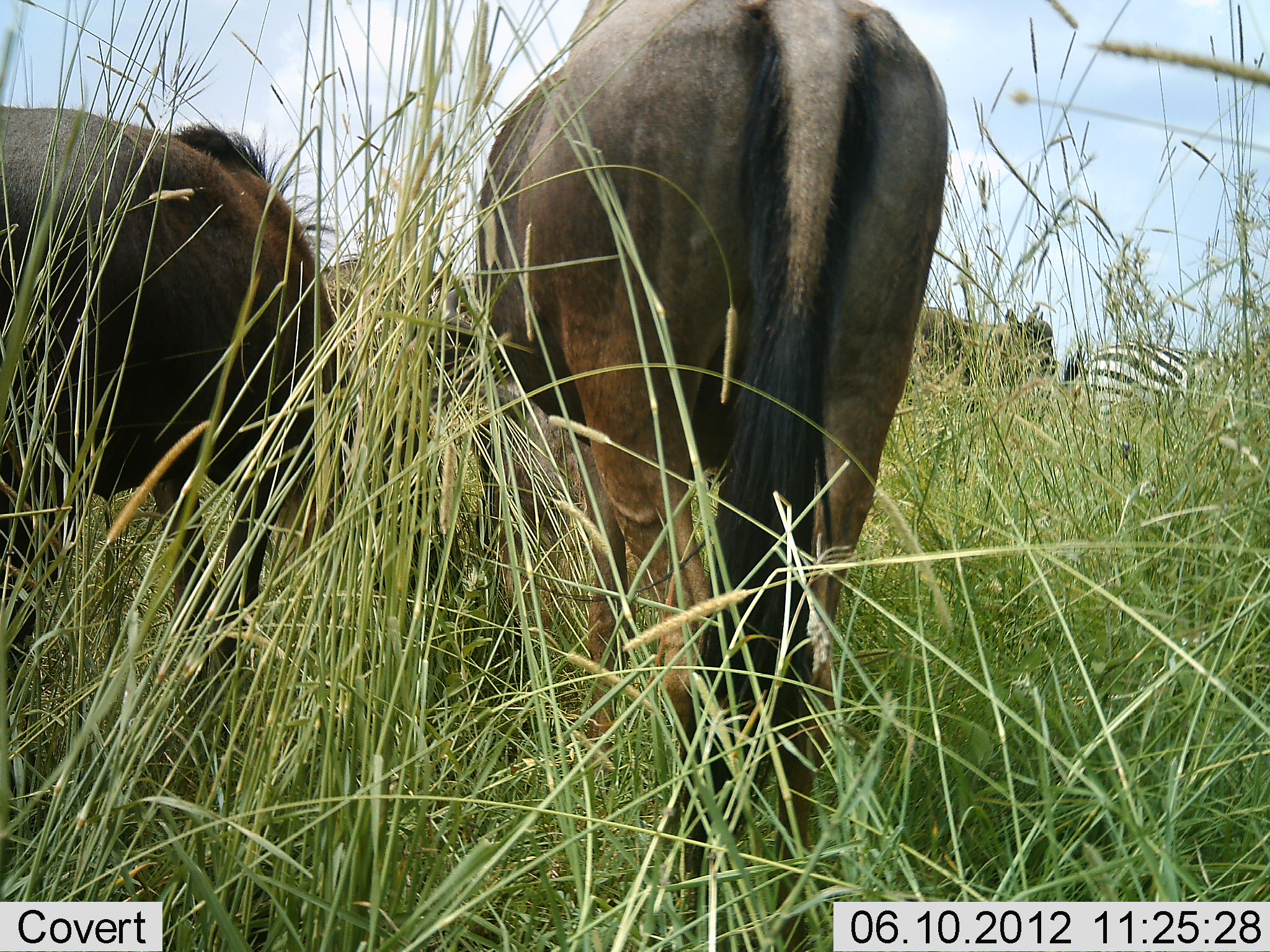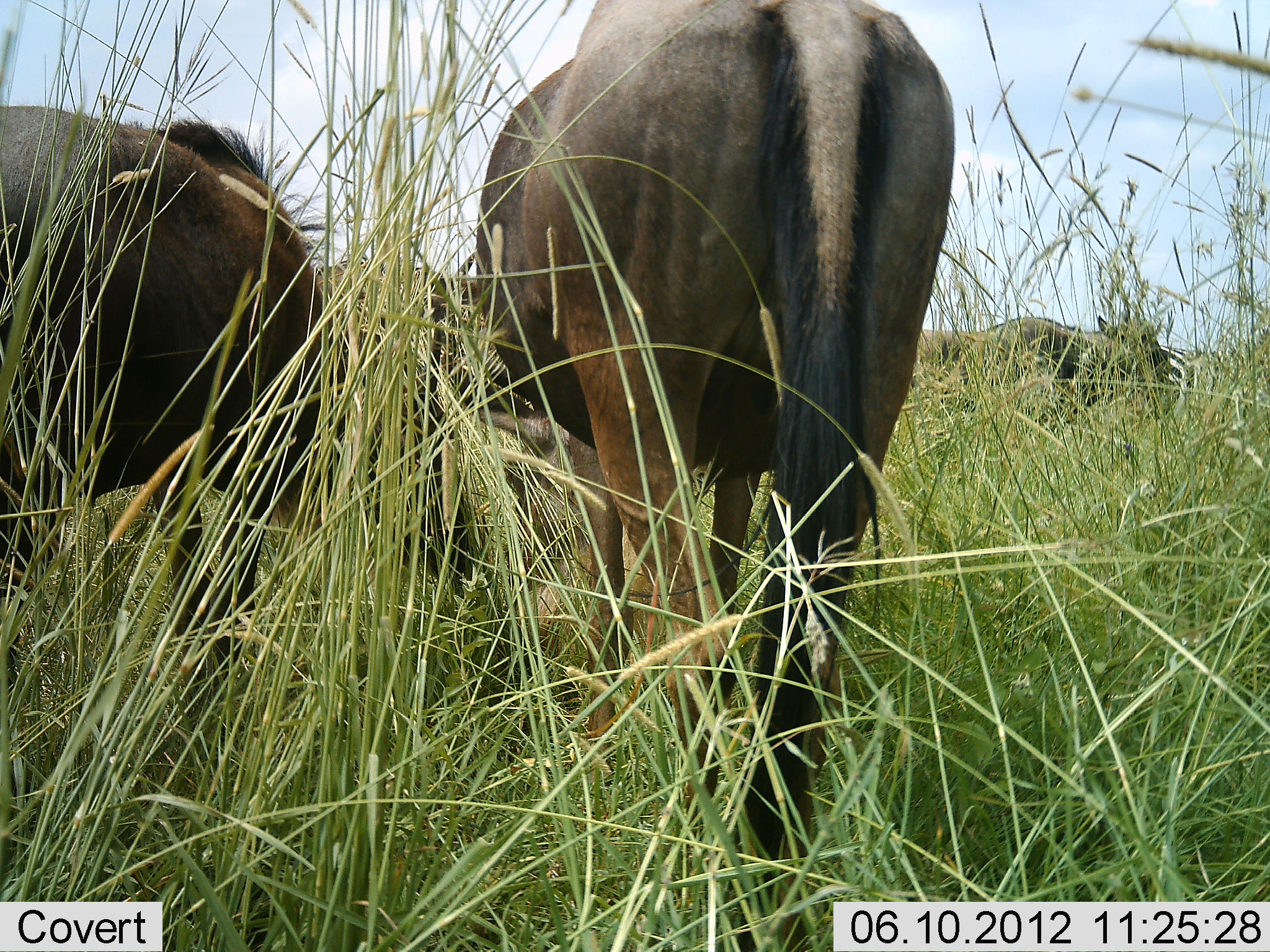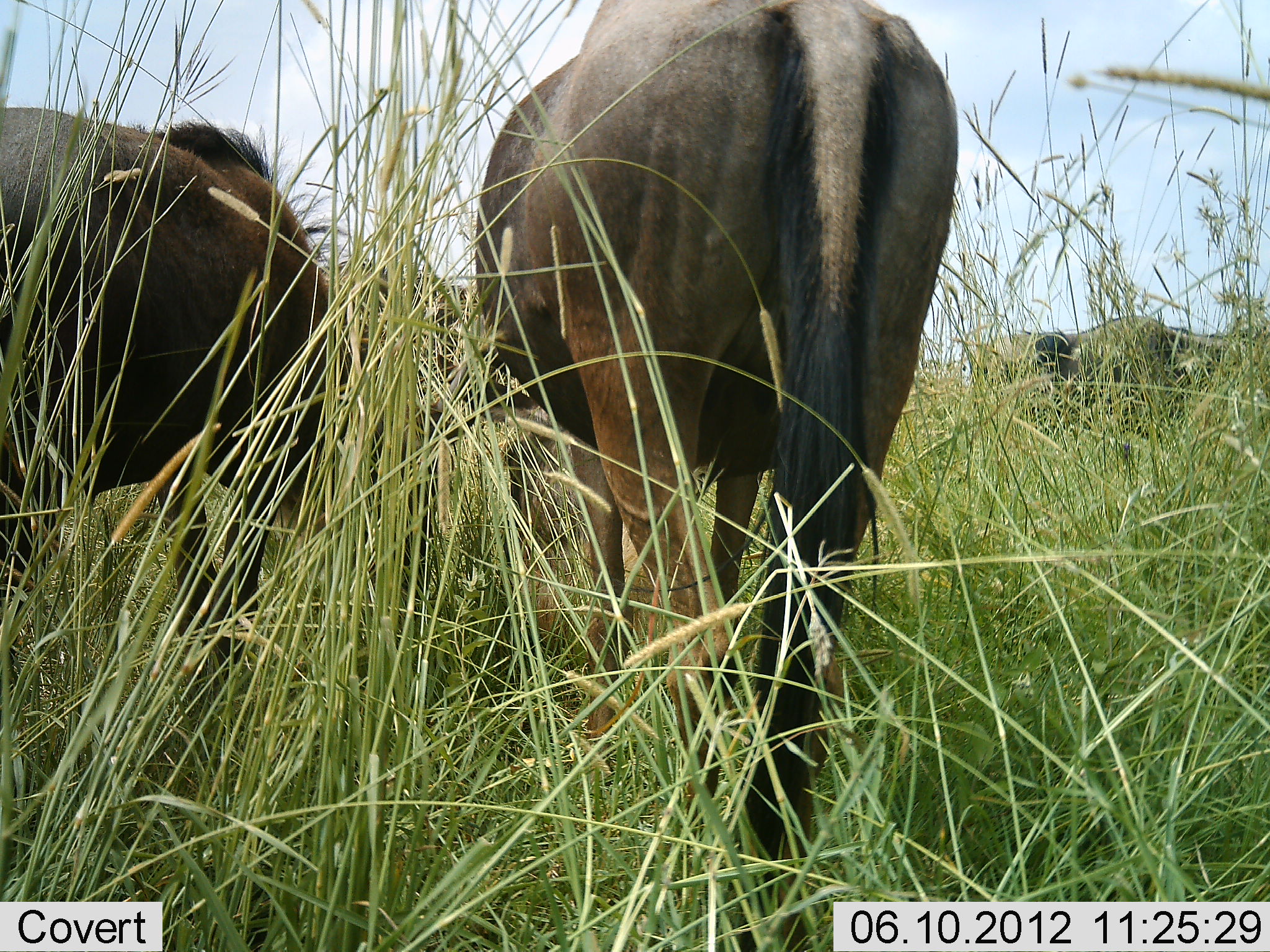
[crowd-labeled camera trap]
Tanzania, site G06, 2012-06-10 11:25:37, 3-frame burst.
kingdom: Animalia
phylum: Chordata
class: Mammalia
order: Artiodactyla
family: Bovidae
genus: Connochaetes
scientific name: Connochaetes taurinus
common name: blue wildebeest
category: wildebeest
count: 3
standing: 36%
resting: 0%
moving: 21%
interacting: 0%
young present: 0%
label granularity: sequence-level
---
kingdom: Animalia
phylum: Chordata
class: Mammalia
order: Perissodactyla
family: Equidae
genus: Equus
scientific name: Equus quagga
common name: plains zebra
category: zebra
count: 1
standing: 60%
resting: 0%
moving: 30%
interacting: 0%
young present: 0%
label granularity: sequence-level